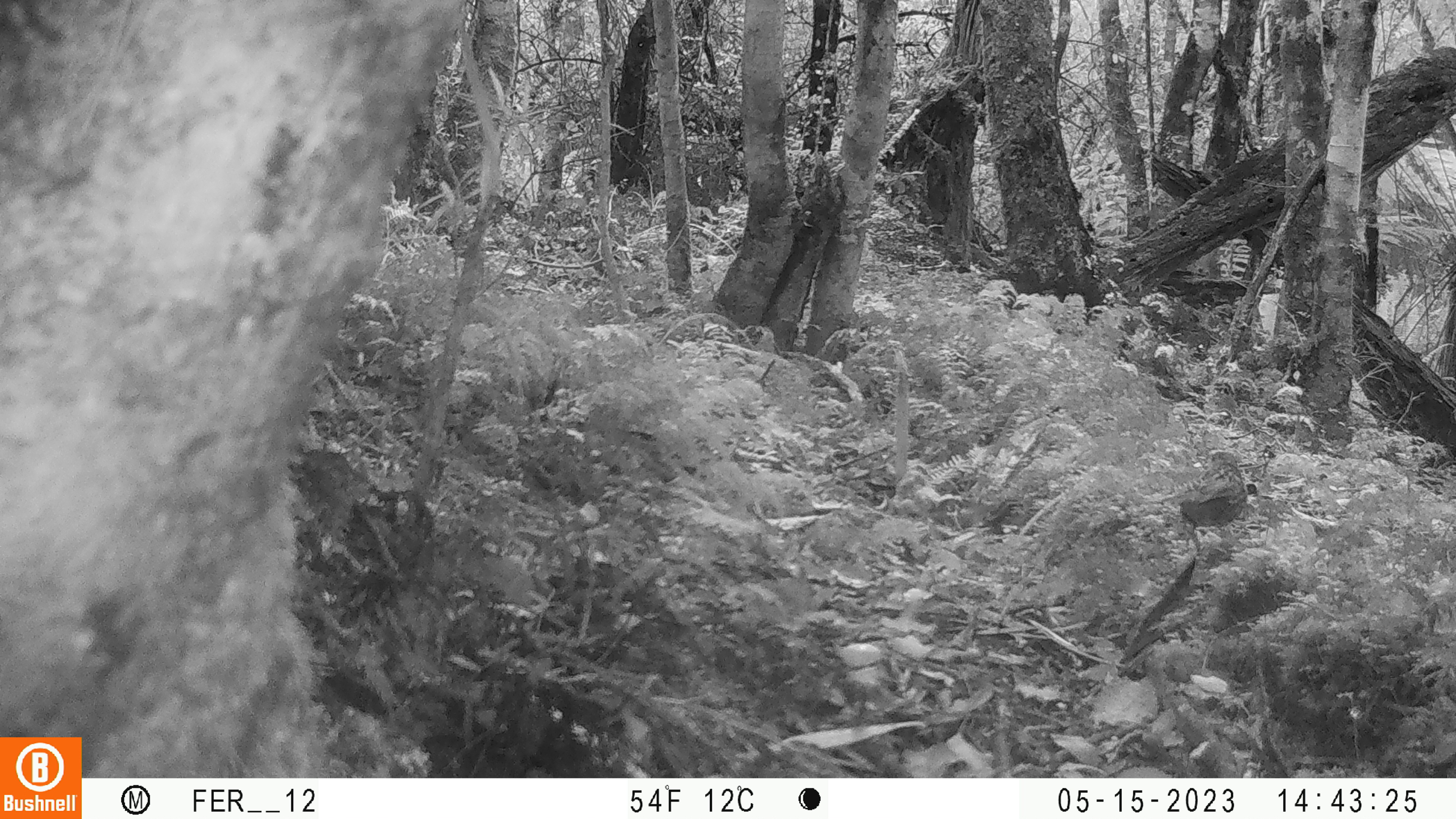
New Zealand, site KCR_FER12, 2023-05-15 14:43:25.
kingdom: Animalia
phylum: Chordata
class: Aves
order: Passeriformes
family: Prunellidae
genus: Prunella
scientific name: Prunella modularis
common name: dunnock